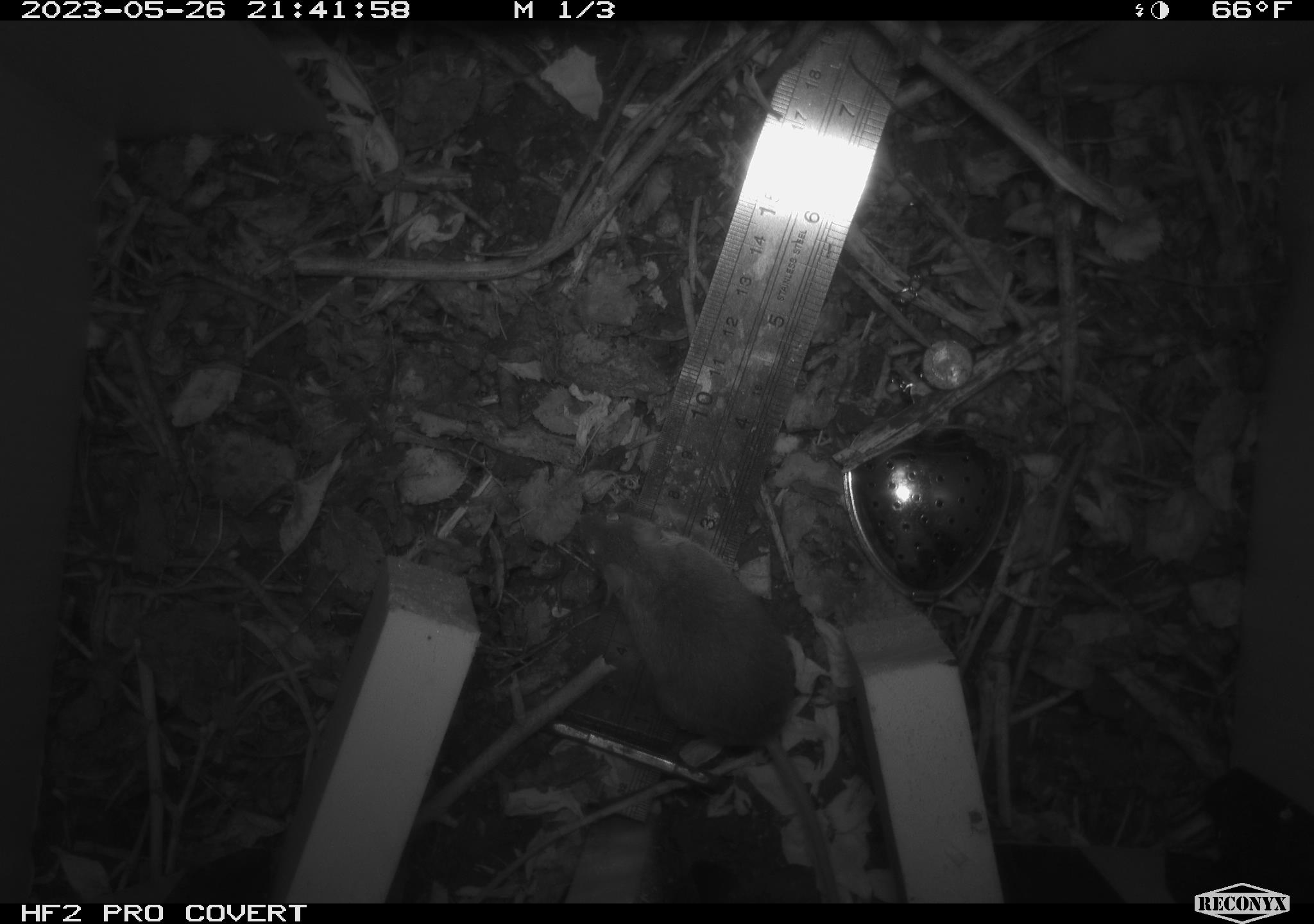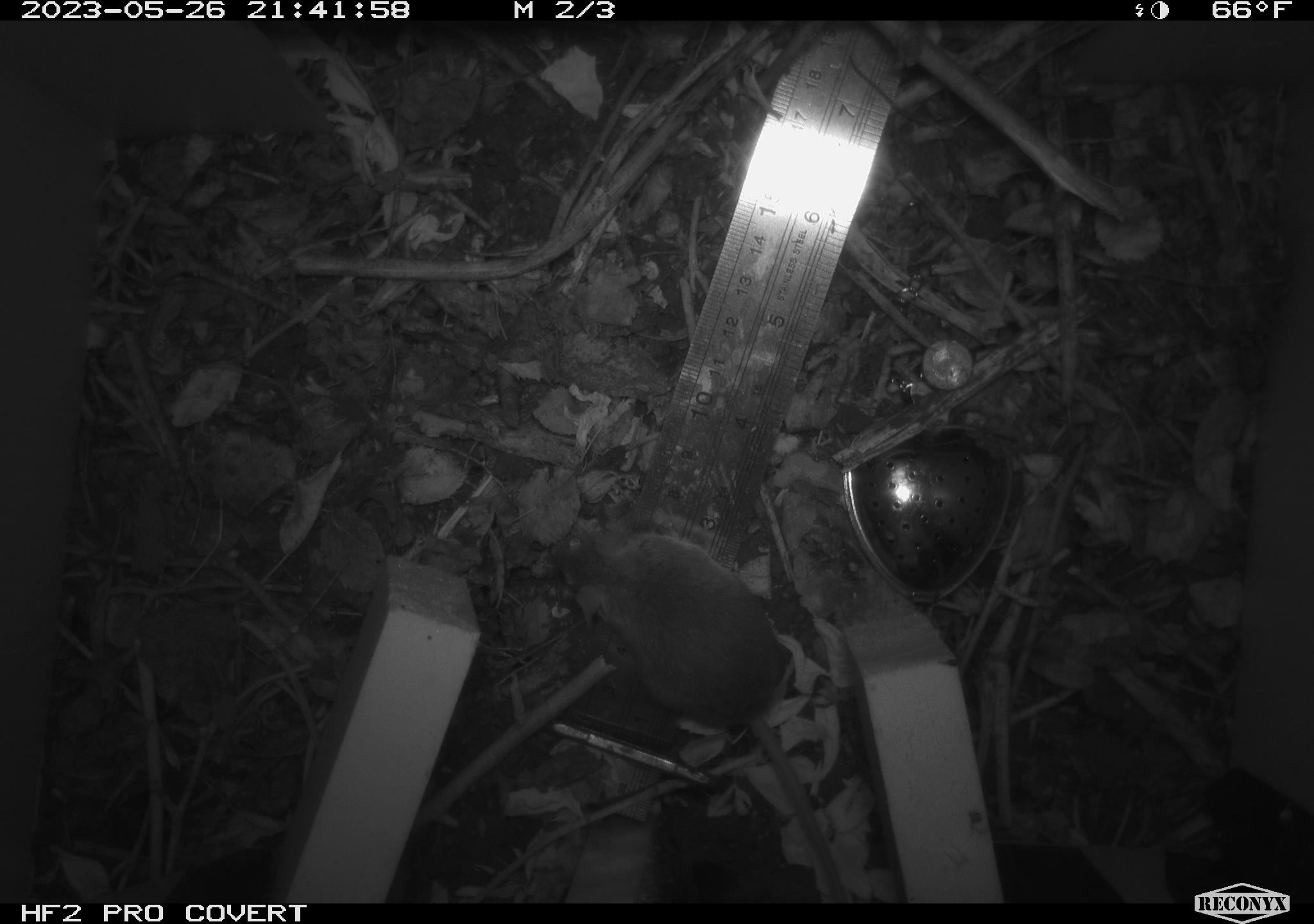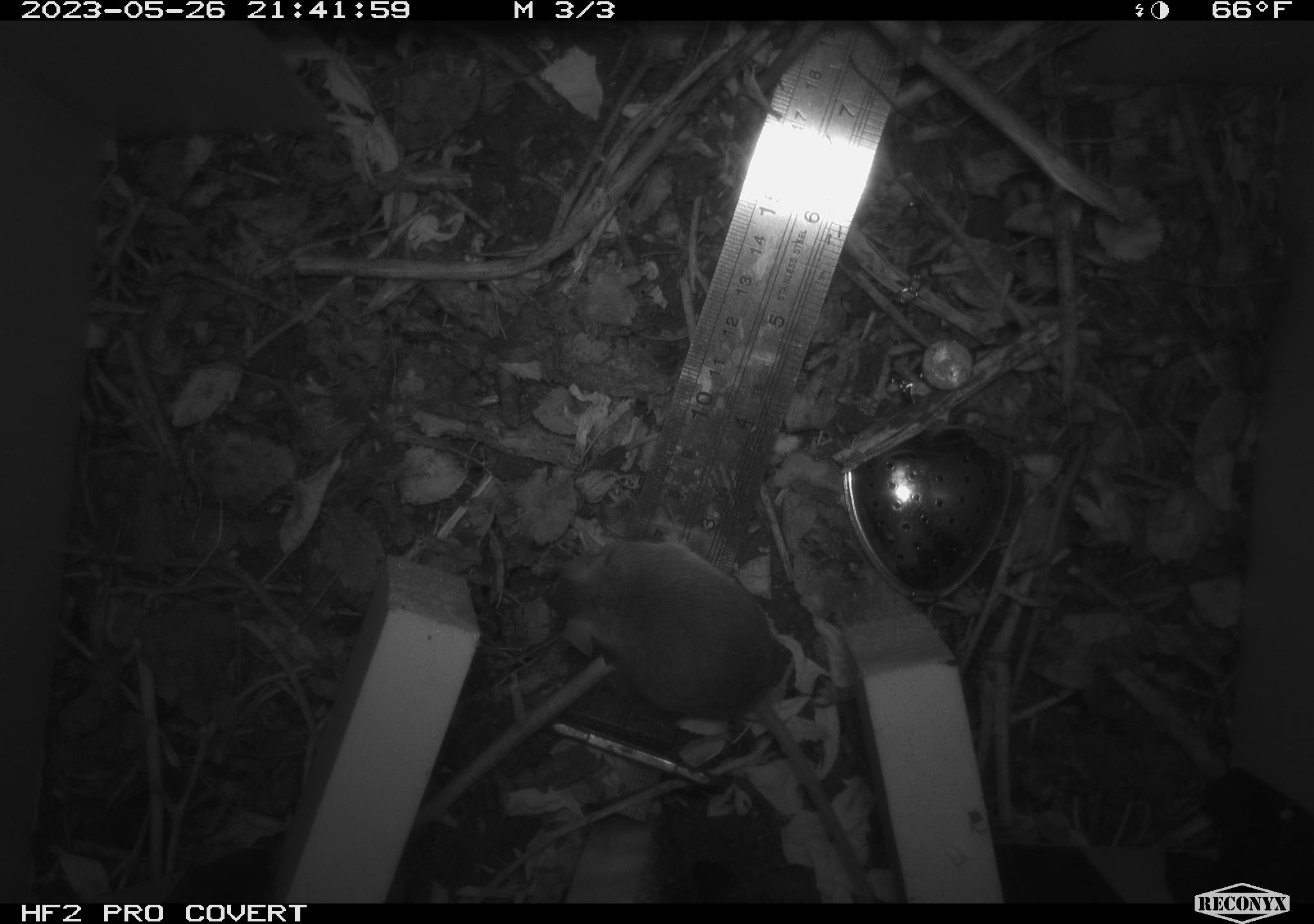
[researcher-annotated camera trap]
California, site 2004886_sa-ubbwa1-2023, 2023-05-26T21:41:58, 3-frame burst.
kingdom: Animalia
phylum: Chordata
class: Mammalia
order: Rodentia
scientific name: Rodentia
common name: mouse species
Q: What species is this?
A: Mouse species (Rodentia).